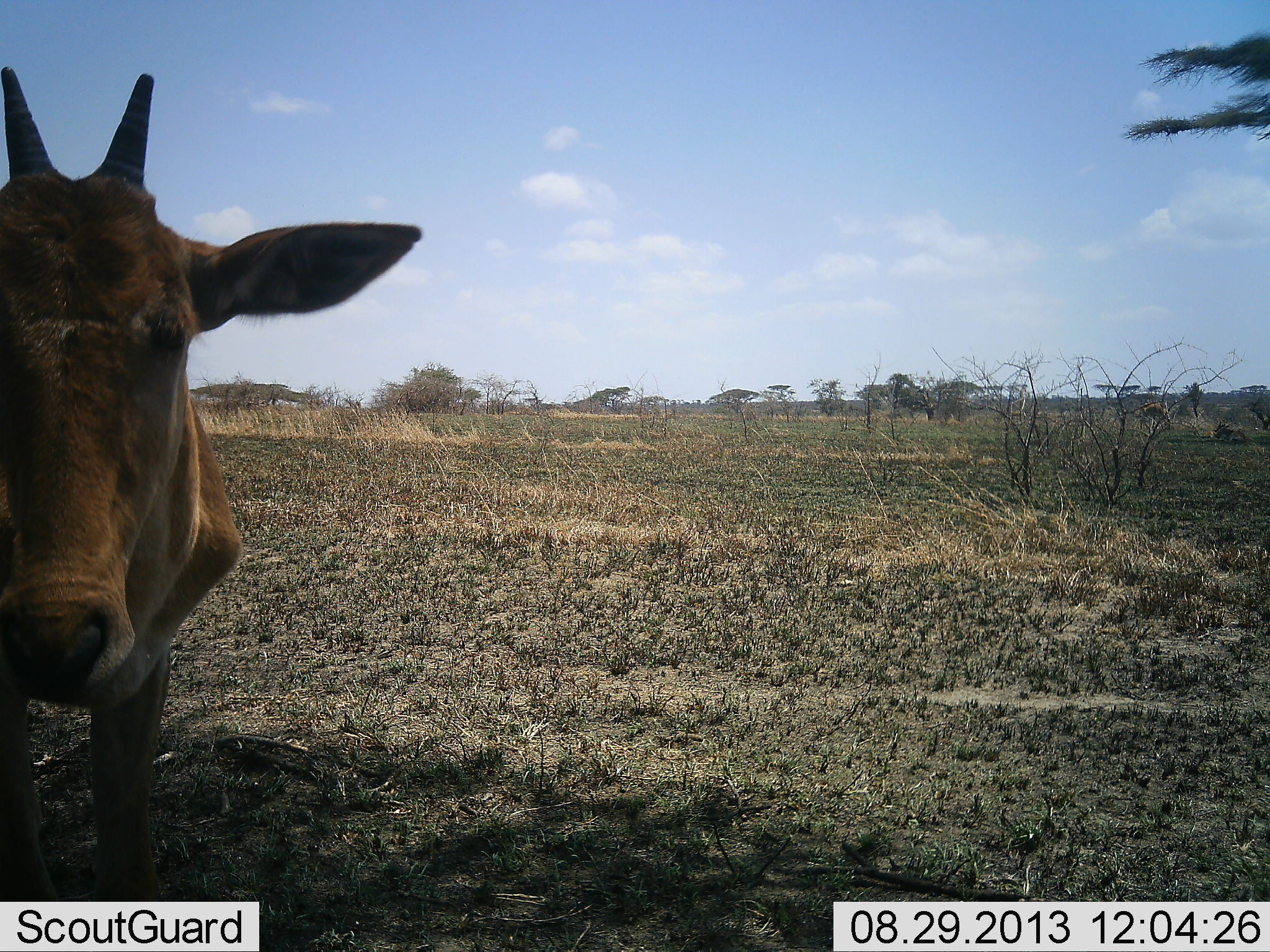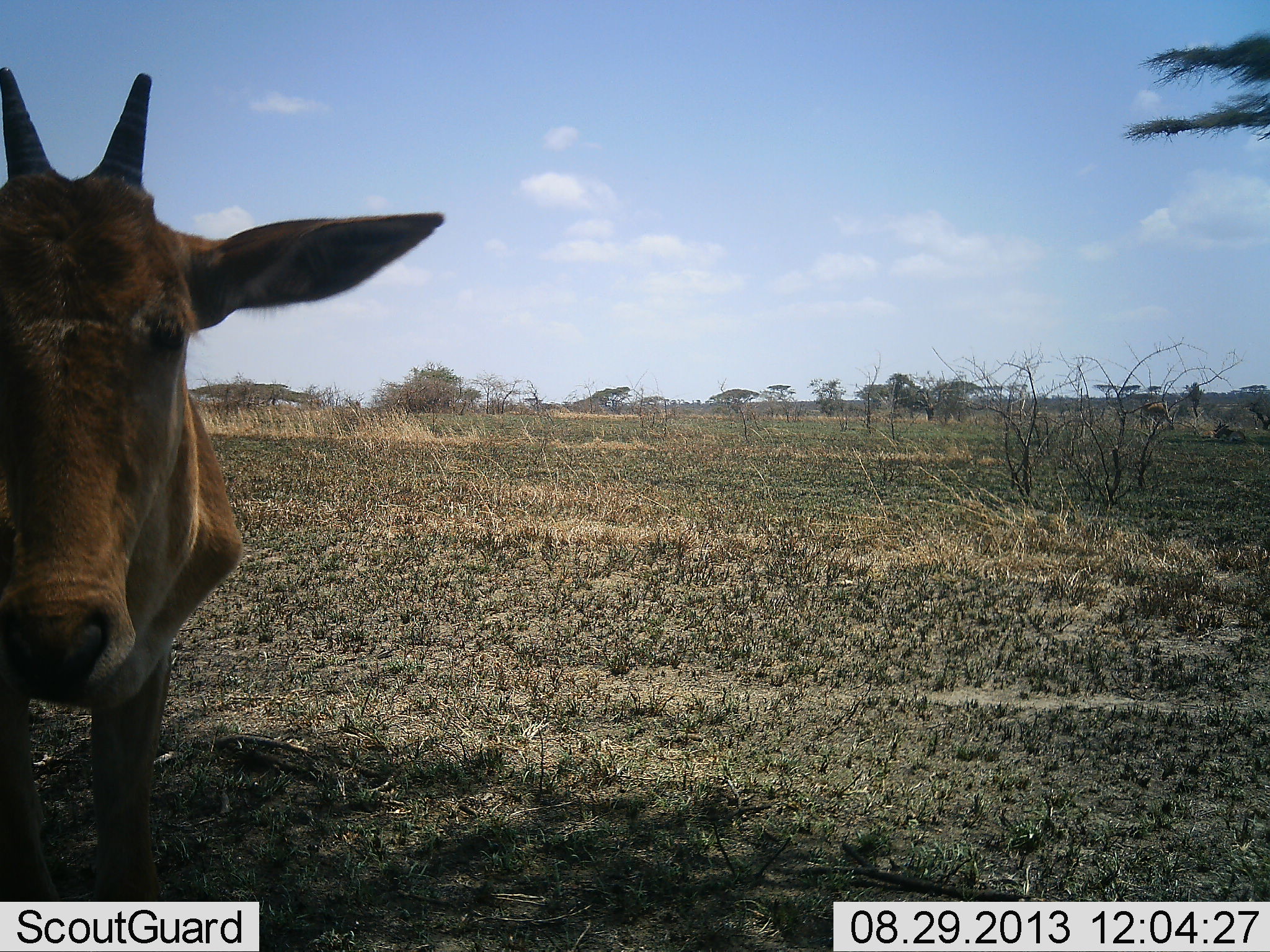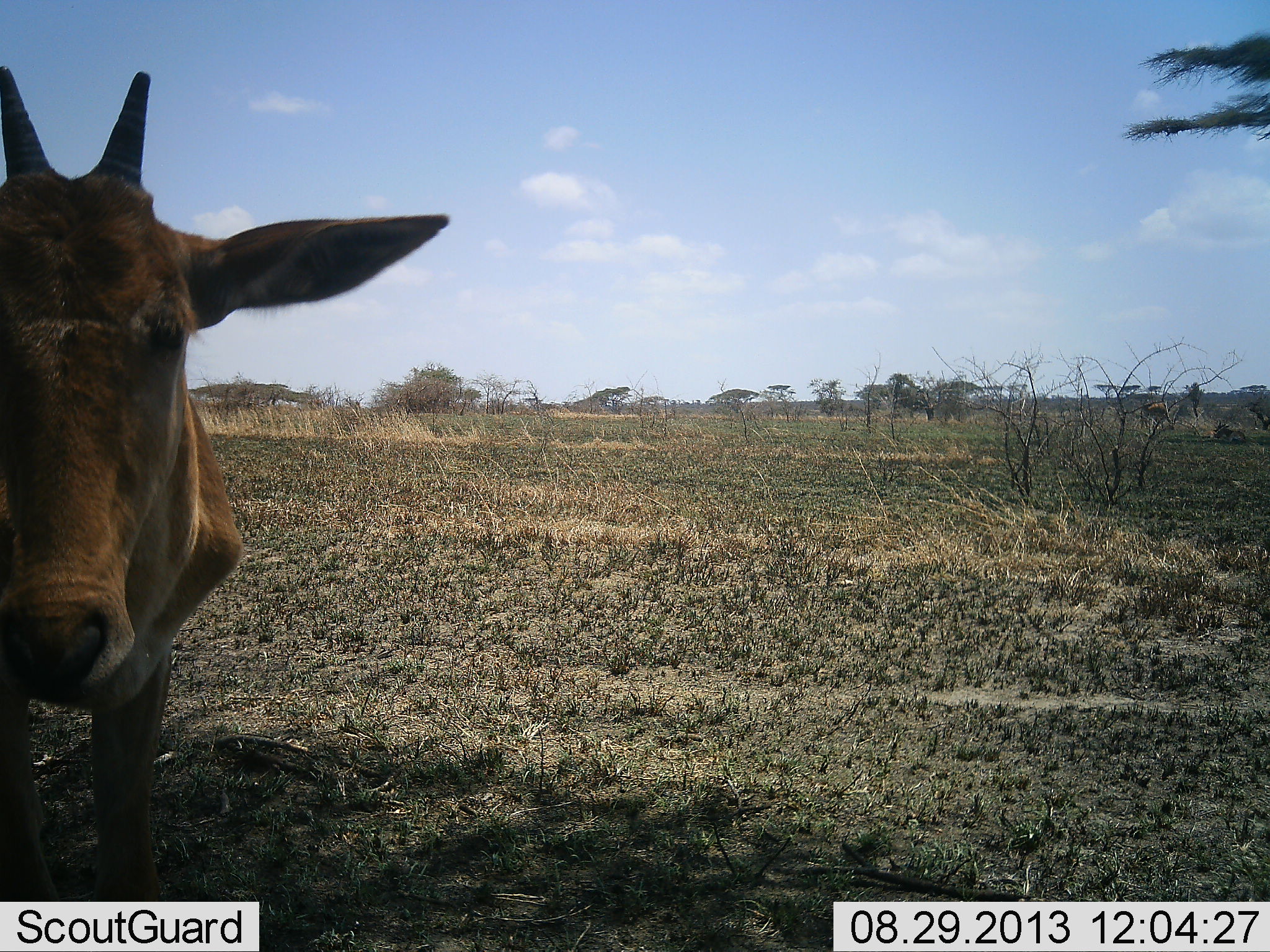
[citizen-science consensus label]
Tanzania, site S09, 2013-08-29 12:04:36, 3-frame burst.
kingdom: Animalia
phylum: Chordata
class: Mammalia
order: Artiodactyla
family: Bovidae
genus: Tragelaphus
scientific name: Tragelaphus oryx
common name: eland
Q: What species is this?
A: Eland (Tragelaphus oryx).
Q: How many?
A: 1.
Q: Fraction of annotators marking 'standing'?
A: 100%.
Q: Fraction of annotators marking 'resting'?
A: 0%.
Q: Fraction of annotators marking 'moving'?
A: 0%.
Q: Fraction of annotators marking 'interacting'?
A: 6%.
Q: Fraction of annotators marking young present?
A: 6%.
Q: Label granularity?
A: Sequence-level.